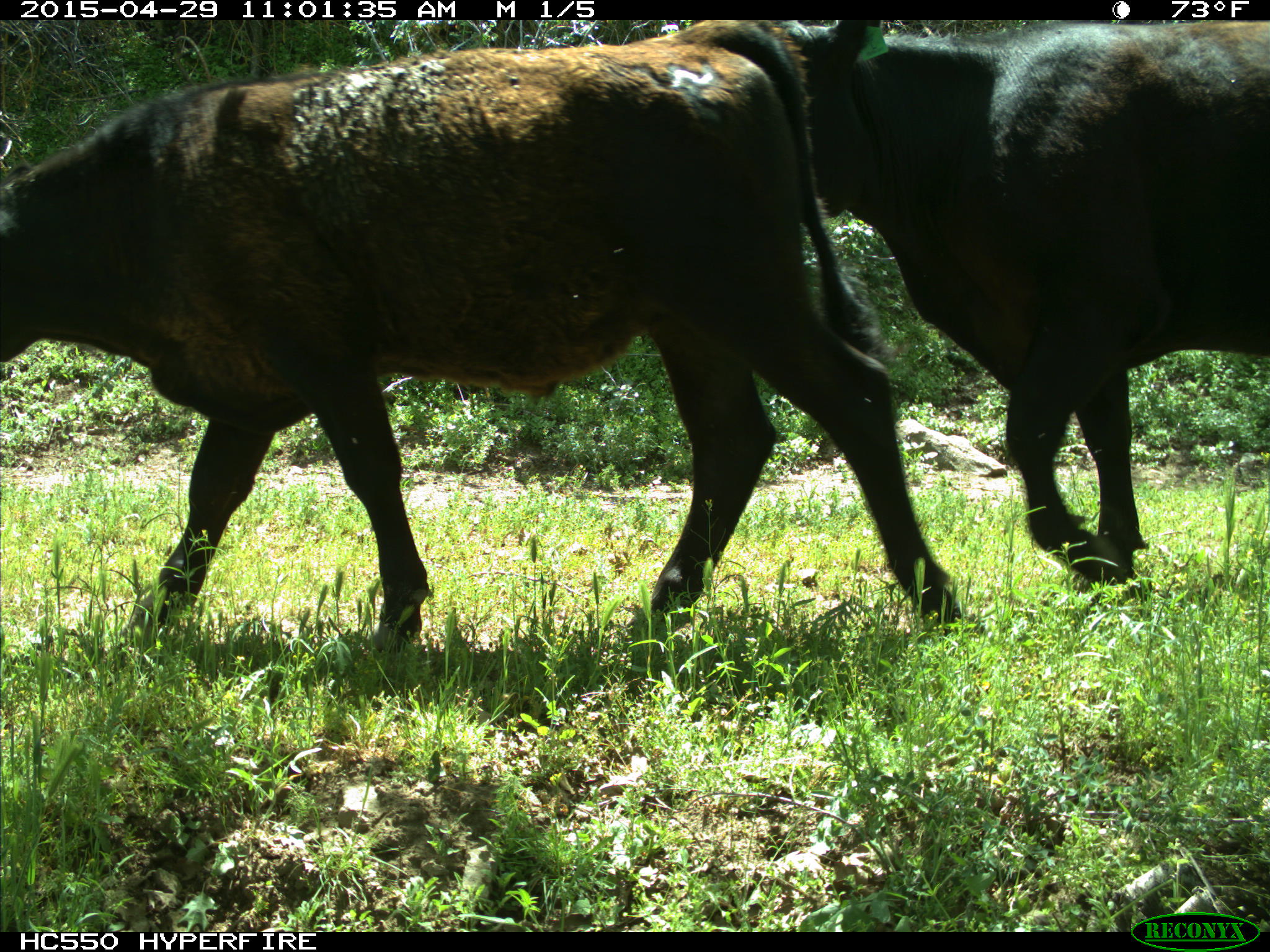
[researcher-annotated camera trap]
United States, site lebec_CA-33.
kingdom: Animalia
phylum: Chordata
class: Mammalia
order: Artiodactyla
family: Bovidae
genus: Bos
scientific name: Bos taurus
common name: domestic cow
Bos taurus (domestic cow).